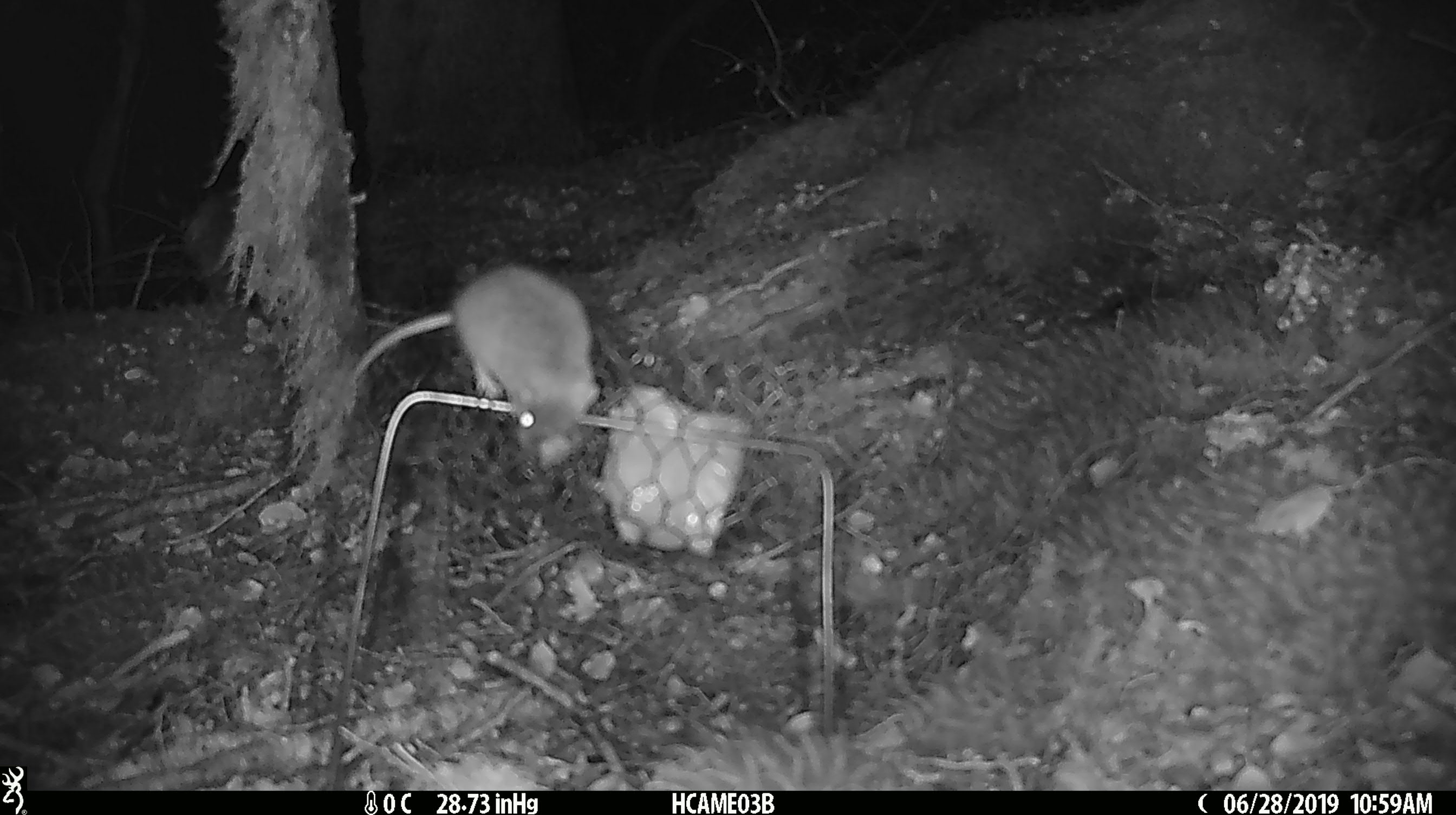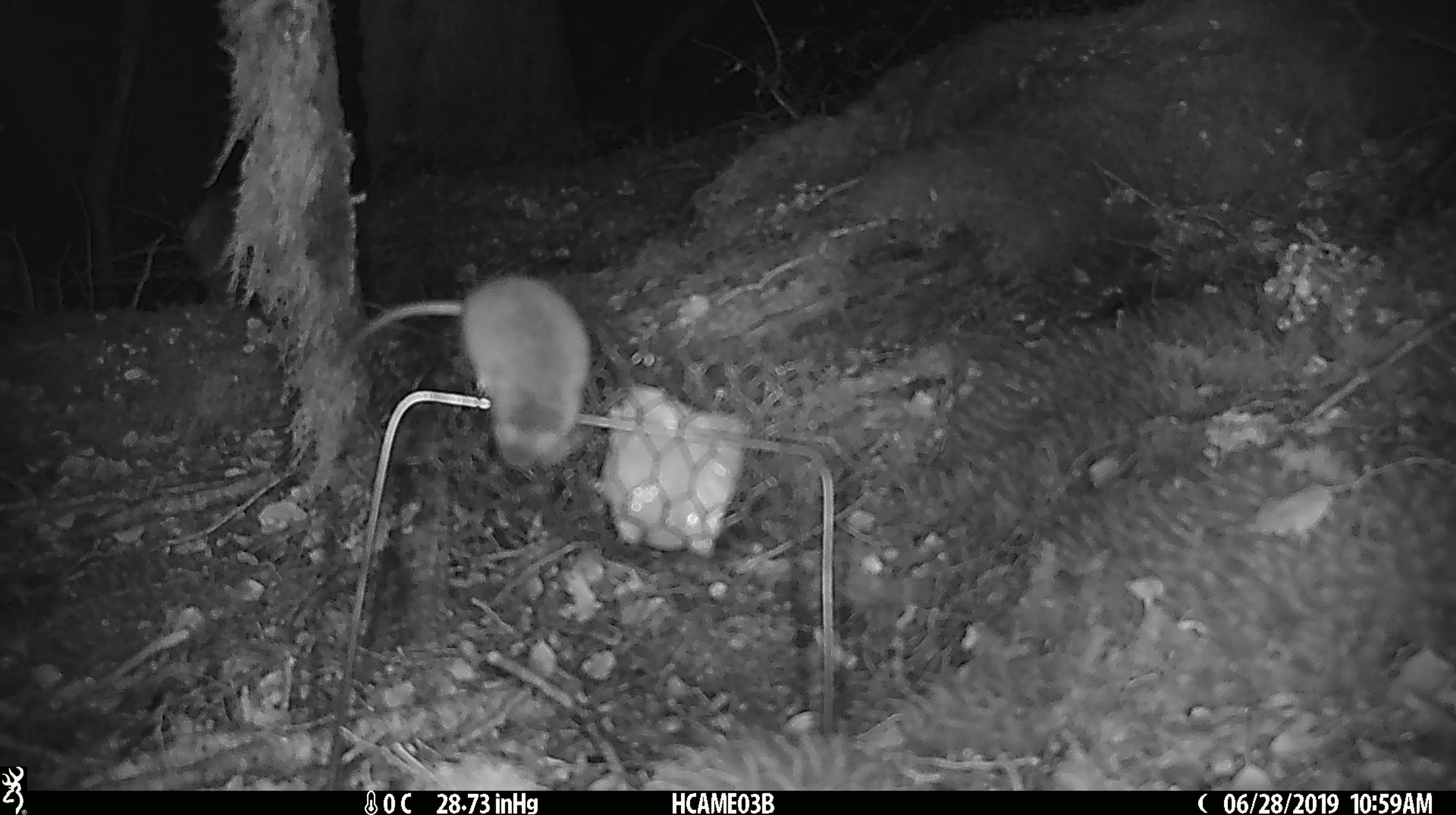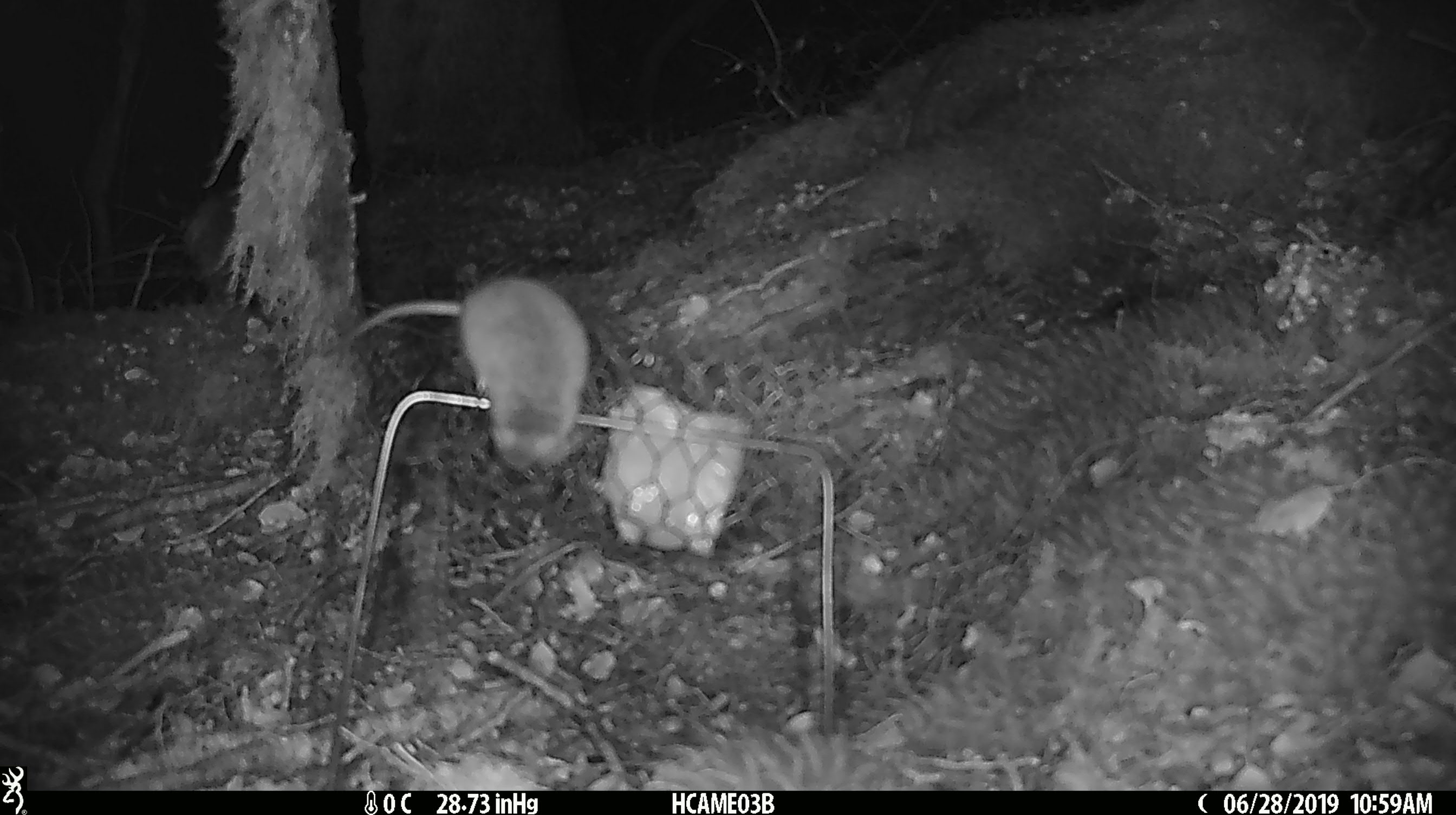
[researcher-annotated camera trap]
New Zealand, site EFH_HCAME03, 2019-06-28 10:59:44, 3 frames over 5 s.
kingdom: Animalia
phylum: Chordata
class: Mammalia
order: Rodentia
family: Muridae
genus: Mus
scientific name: Mus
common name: mouse